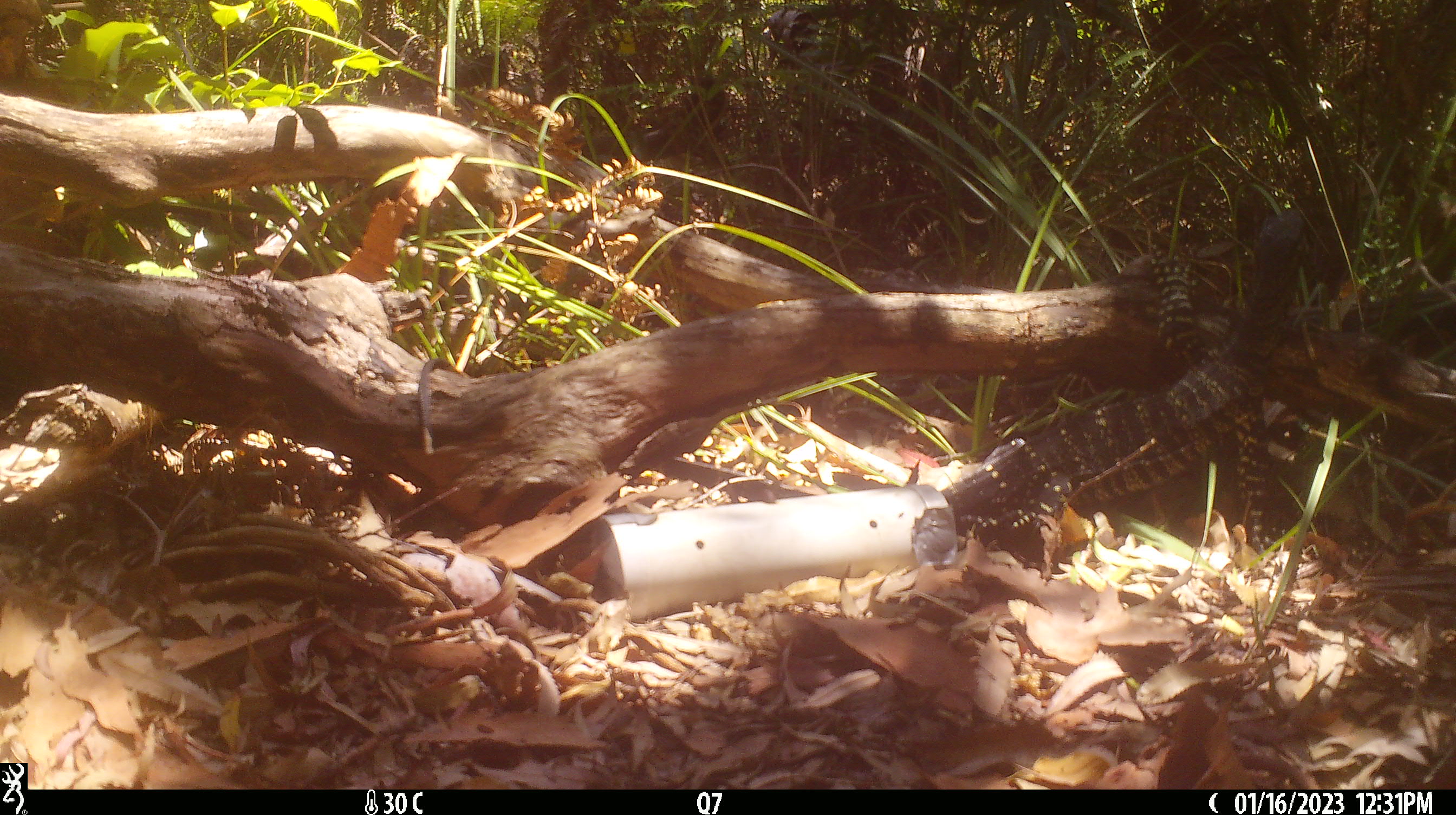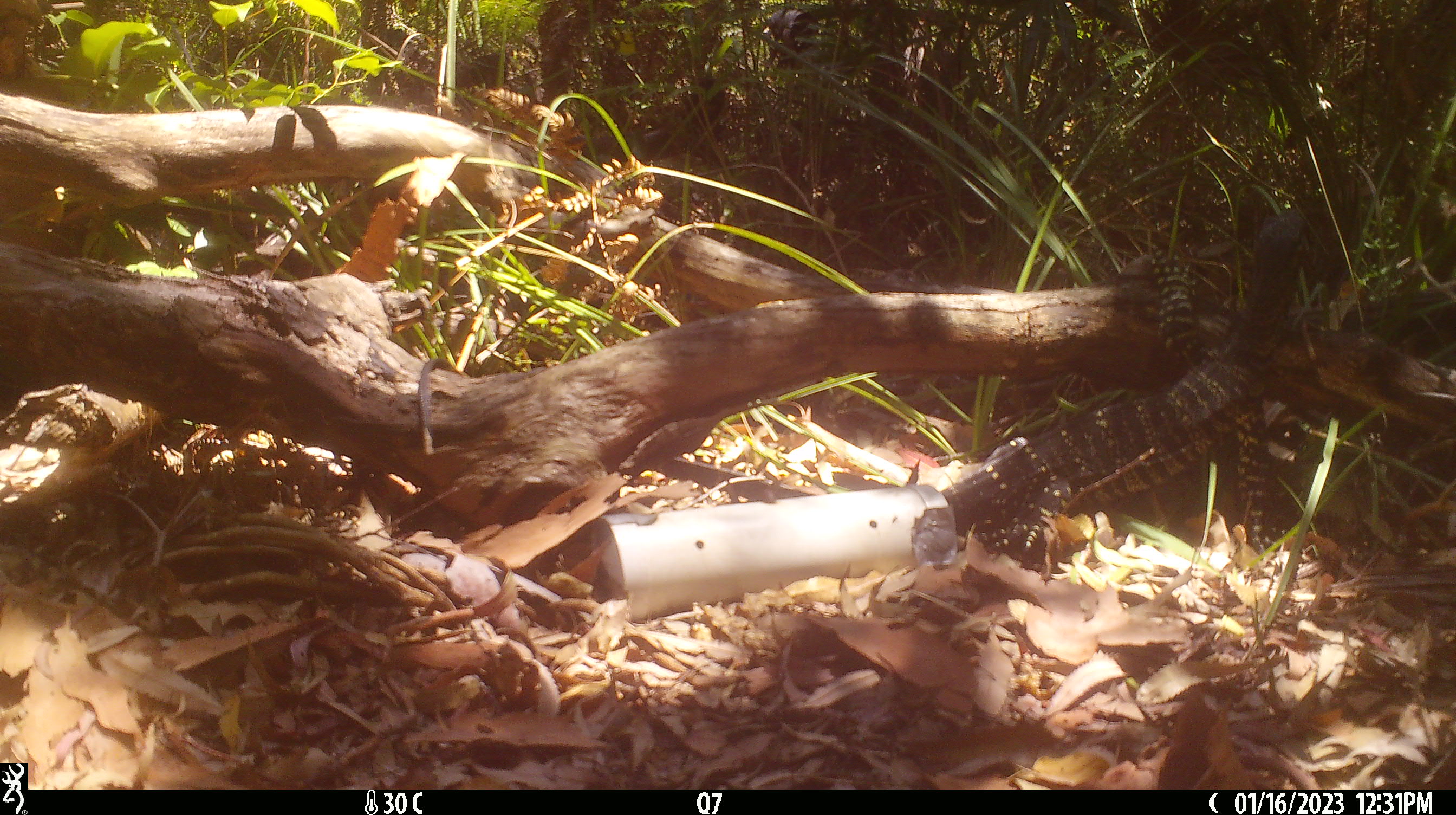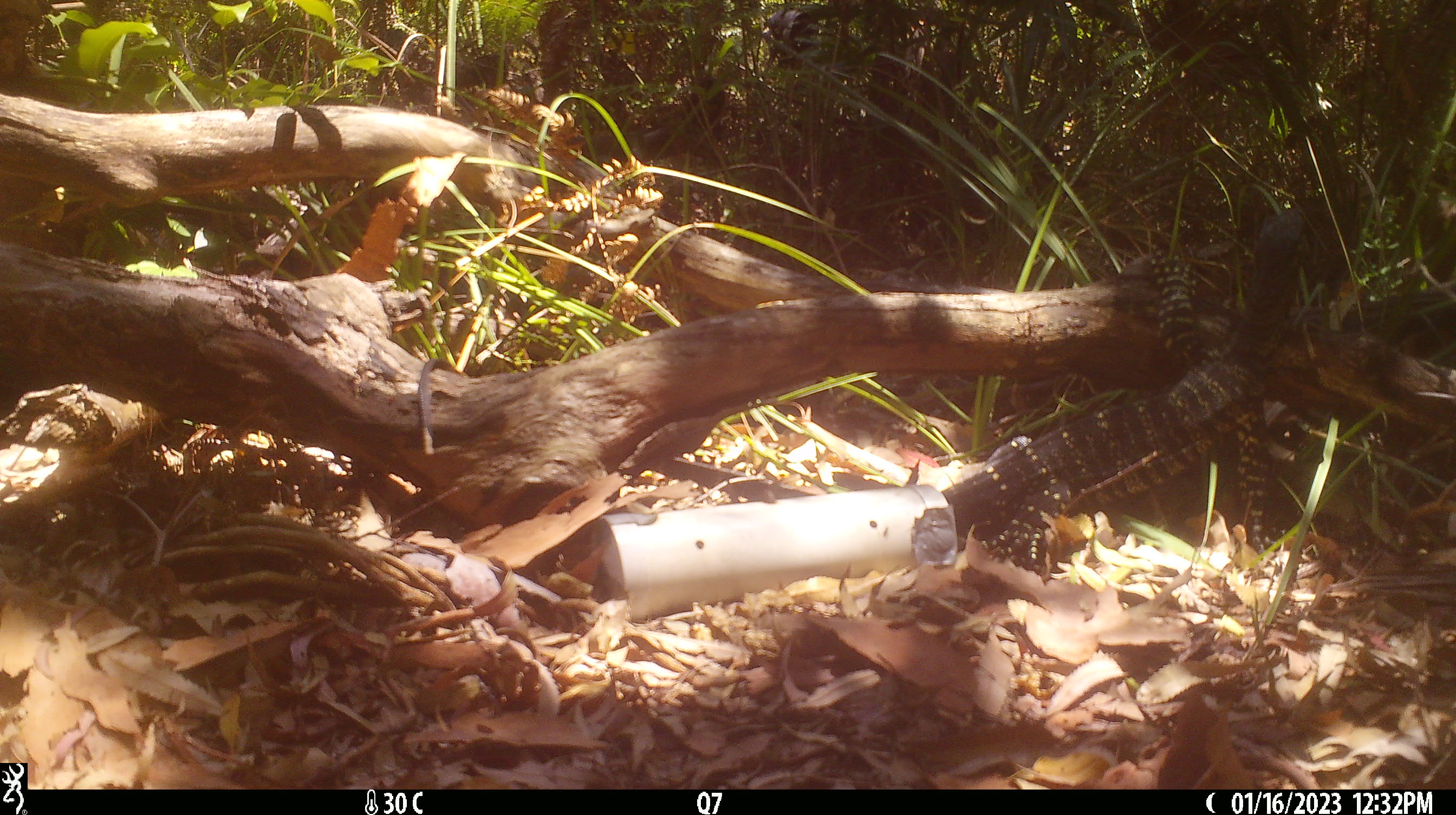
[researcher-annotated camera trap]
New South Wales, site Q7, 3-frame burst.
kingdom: Animalia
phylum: Chordata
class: Reptilia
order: Squamata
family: Varanidae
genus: Varanus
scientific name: Varanus varius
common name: lace monitor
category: goanna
Goanna (lace monitor) (Varanus varius).